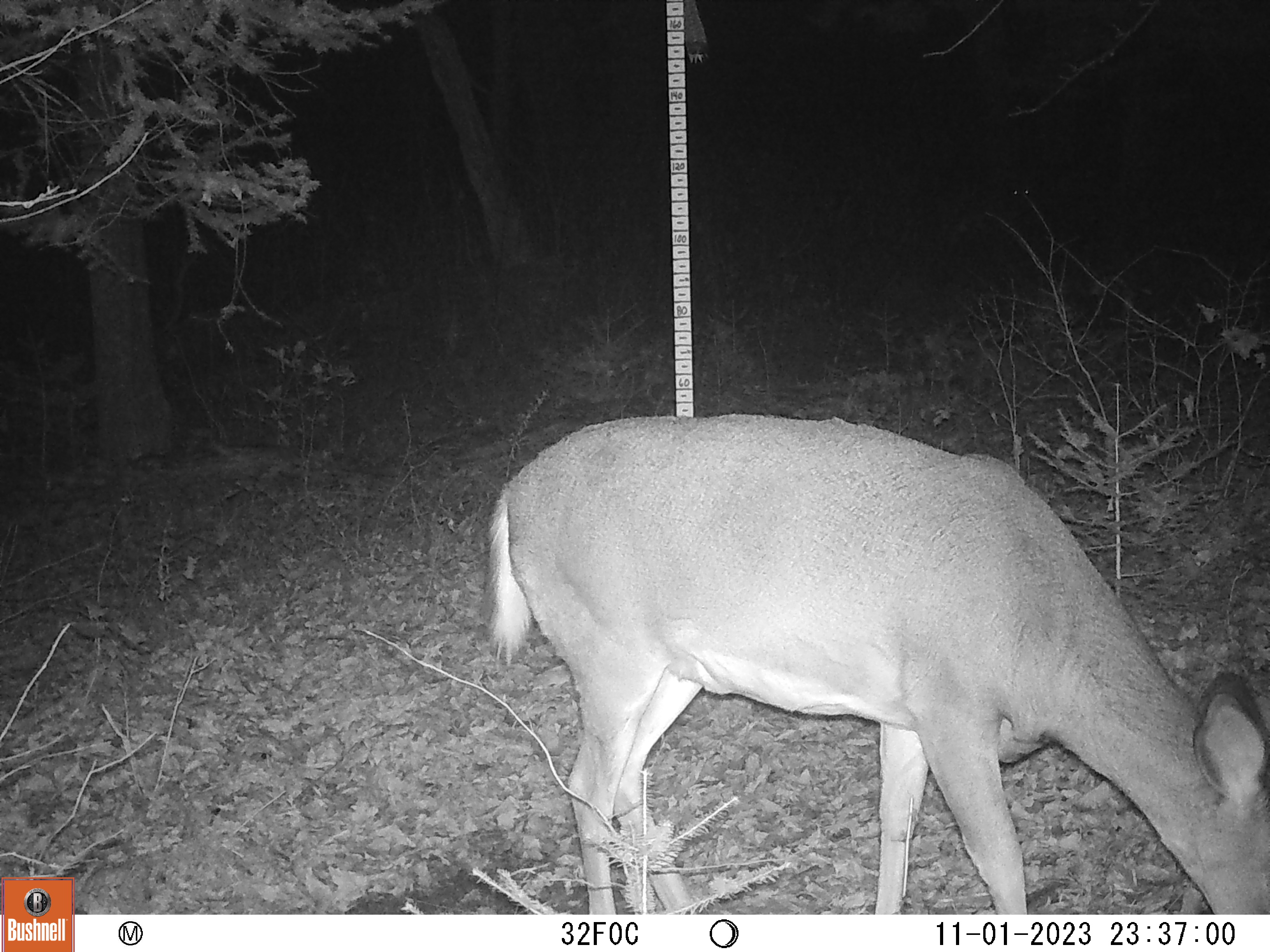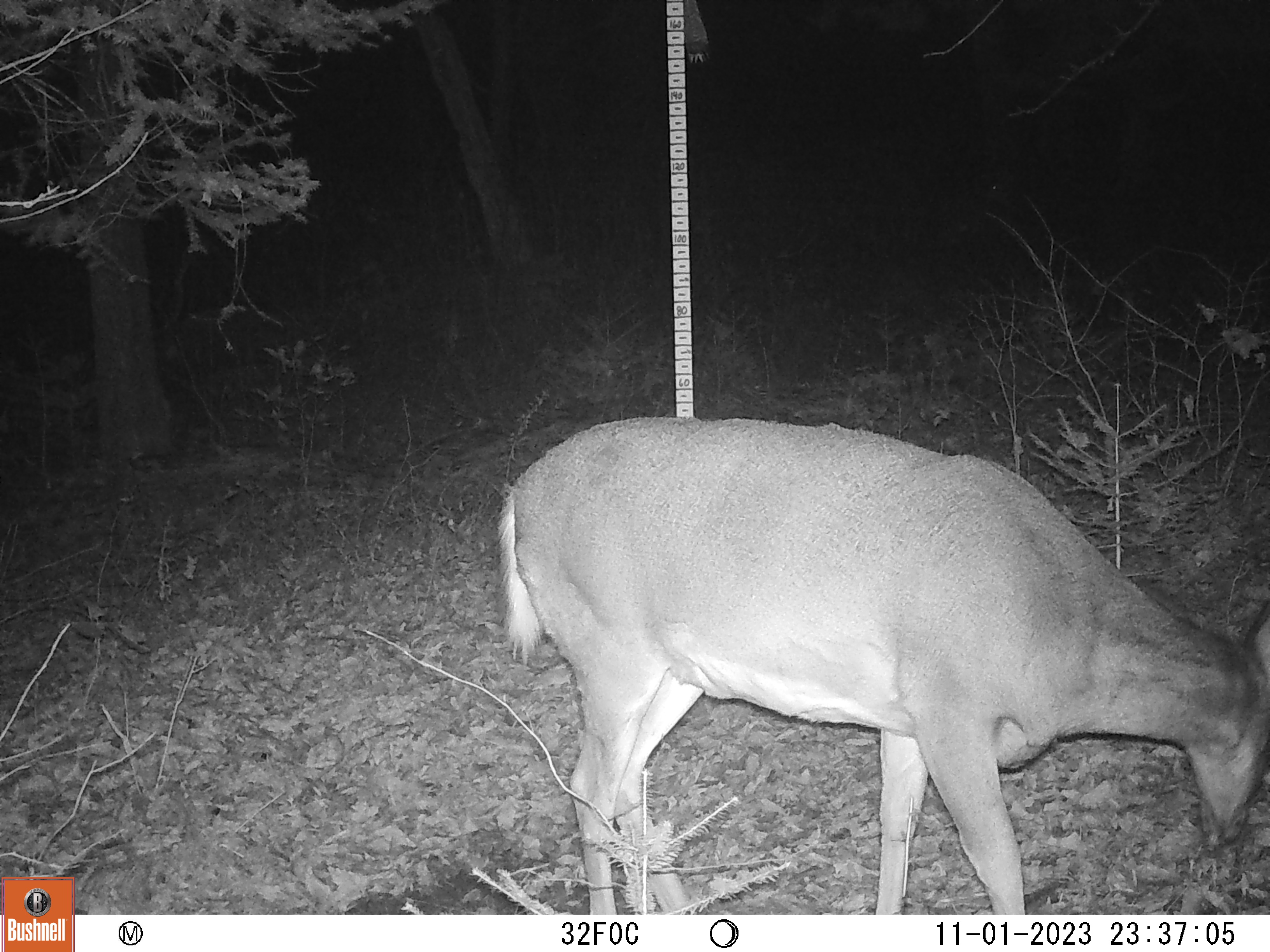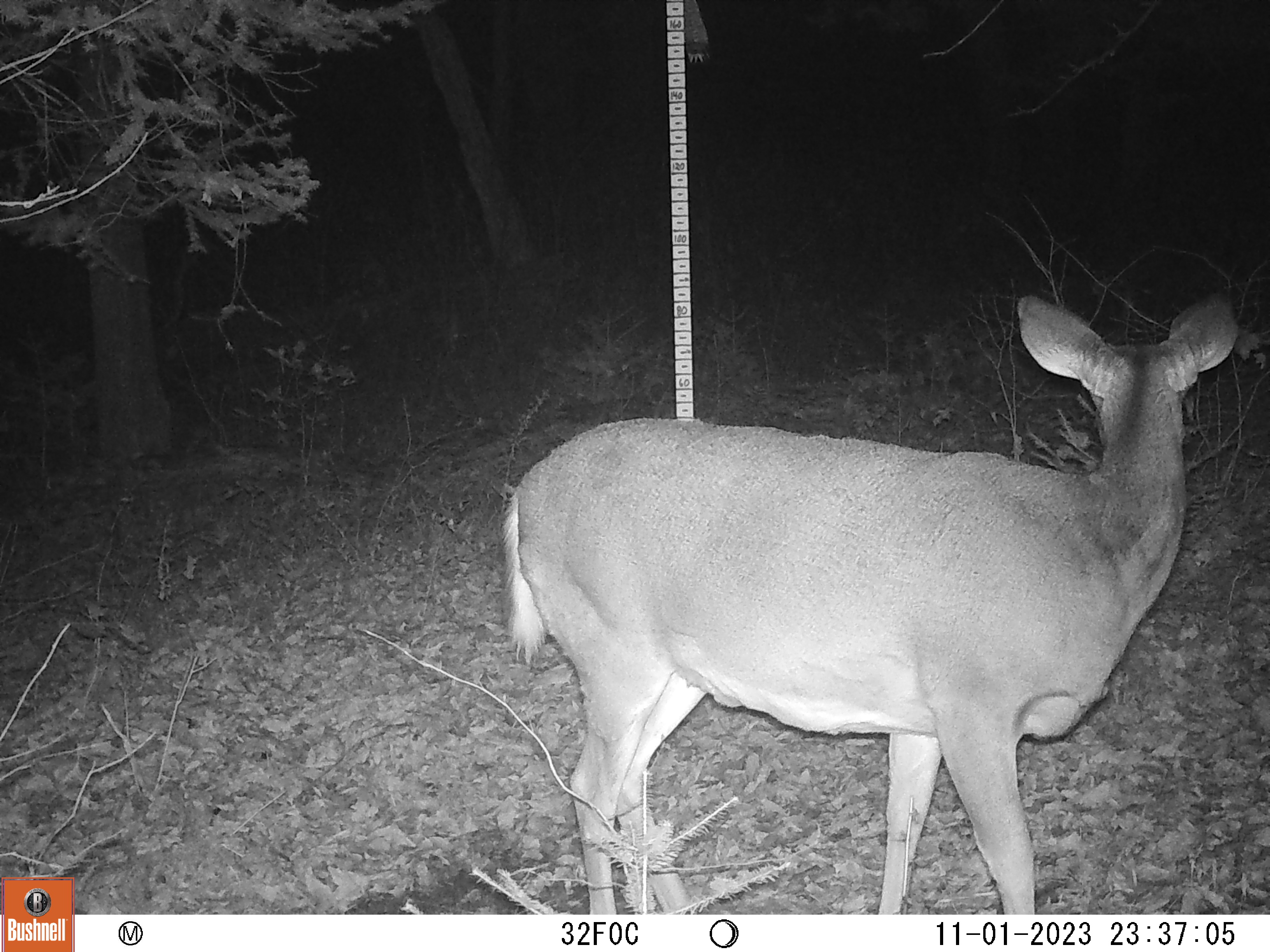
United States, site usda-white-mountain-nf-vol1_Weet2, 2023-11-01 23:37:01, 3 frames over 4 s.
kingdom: Animalia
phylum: Chordata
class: Mammalia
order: Artiodactyla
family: Cervidae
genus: Odocoileus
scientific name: Odocoileus virginianus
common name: white-tailed deer